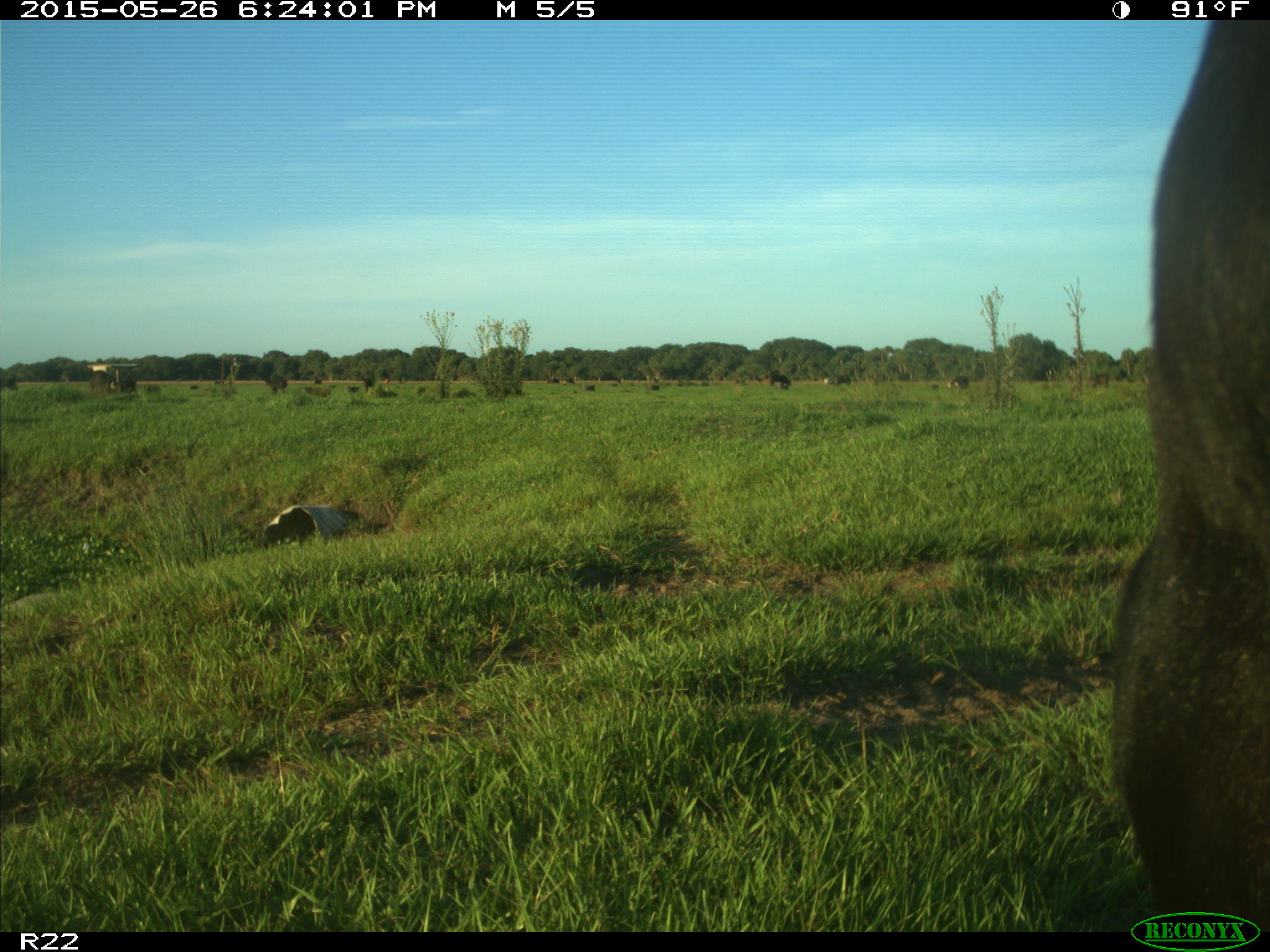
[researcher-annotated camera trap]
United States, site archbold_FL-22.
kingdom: Animalia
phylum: Chordata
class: Mammalia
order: Artiodactyla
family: Bovidae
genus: Bos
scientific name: Bos taurus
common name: domestic cow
Bos taurus (domestic cow).